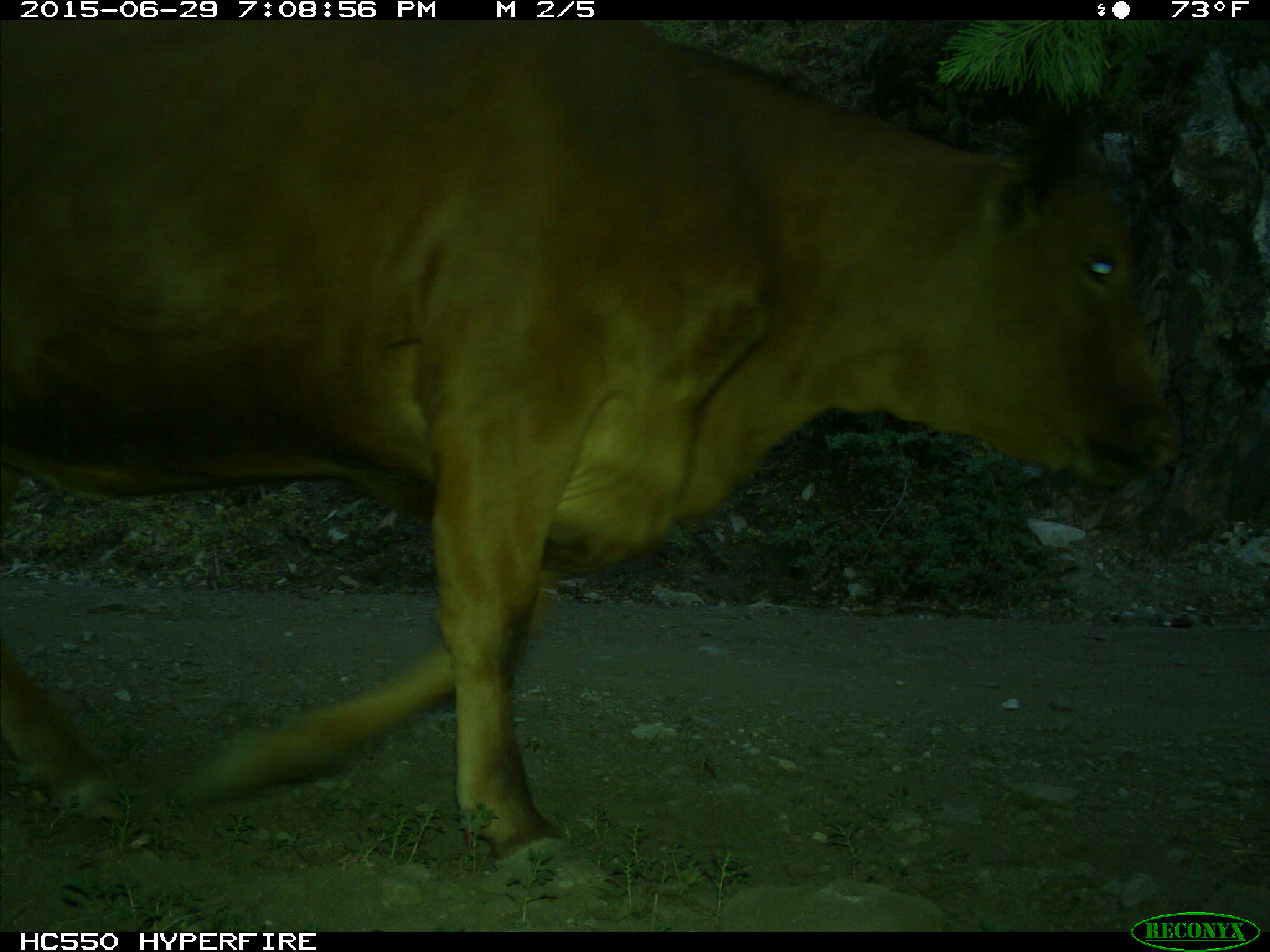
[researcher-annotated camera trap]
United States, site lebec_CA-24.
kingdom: Animalia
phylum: Chordata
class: Mammalia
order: Artiodactyla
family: Bovidae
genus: Bos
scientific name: Bos taurus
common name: domestic cow